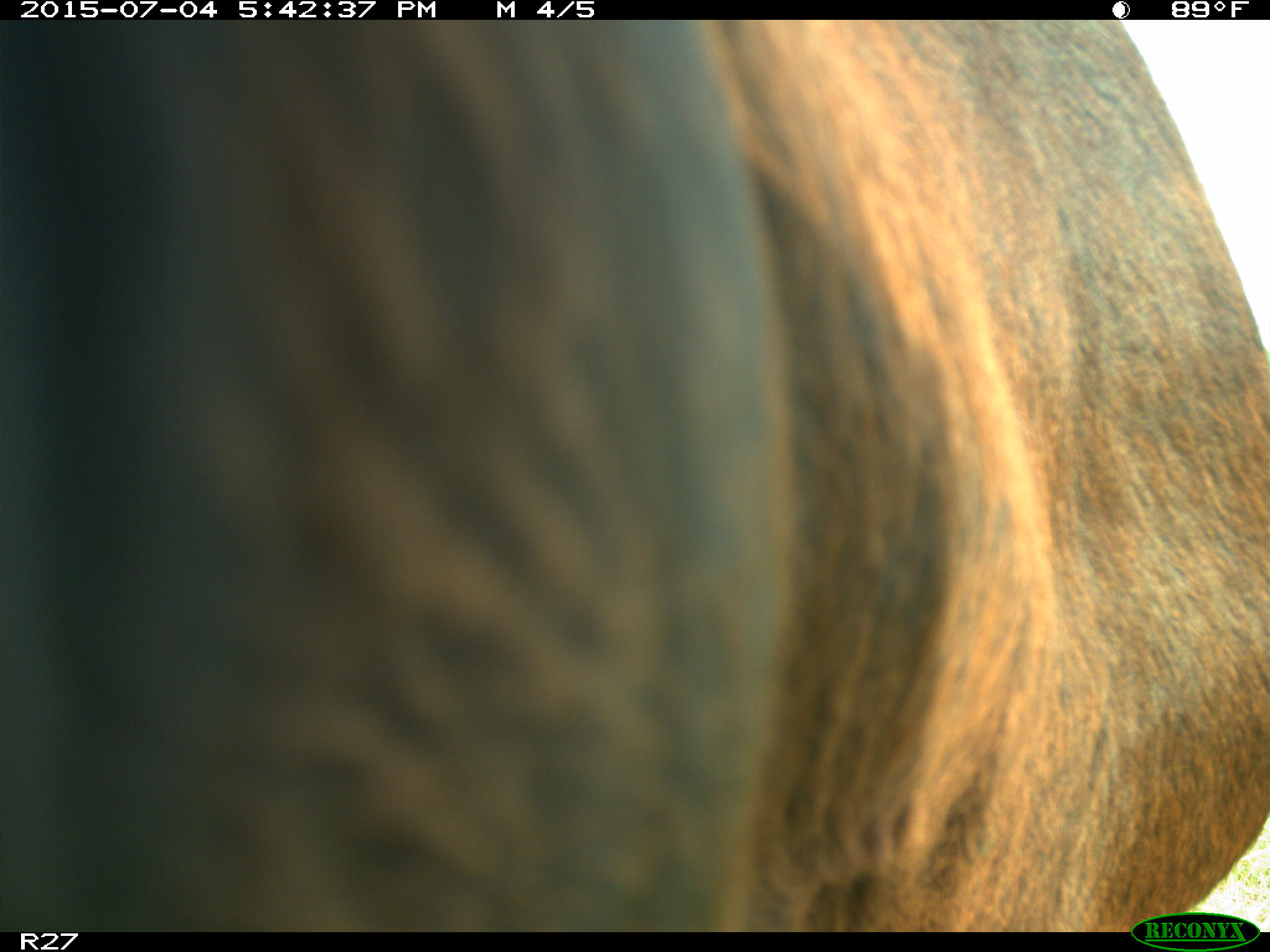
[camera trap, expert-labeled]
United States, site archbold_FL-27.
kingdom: Animalia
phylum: Chordata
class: Mammalia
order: Artiodactyla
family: Bovidae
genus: Bos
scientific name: Bos taurus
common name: domestic cow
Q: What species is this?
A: Bos taurus (domestic cow).